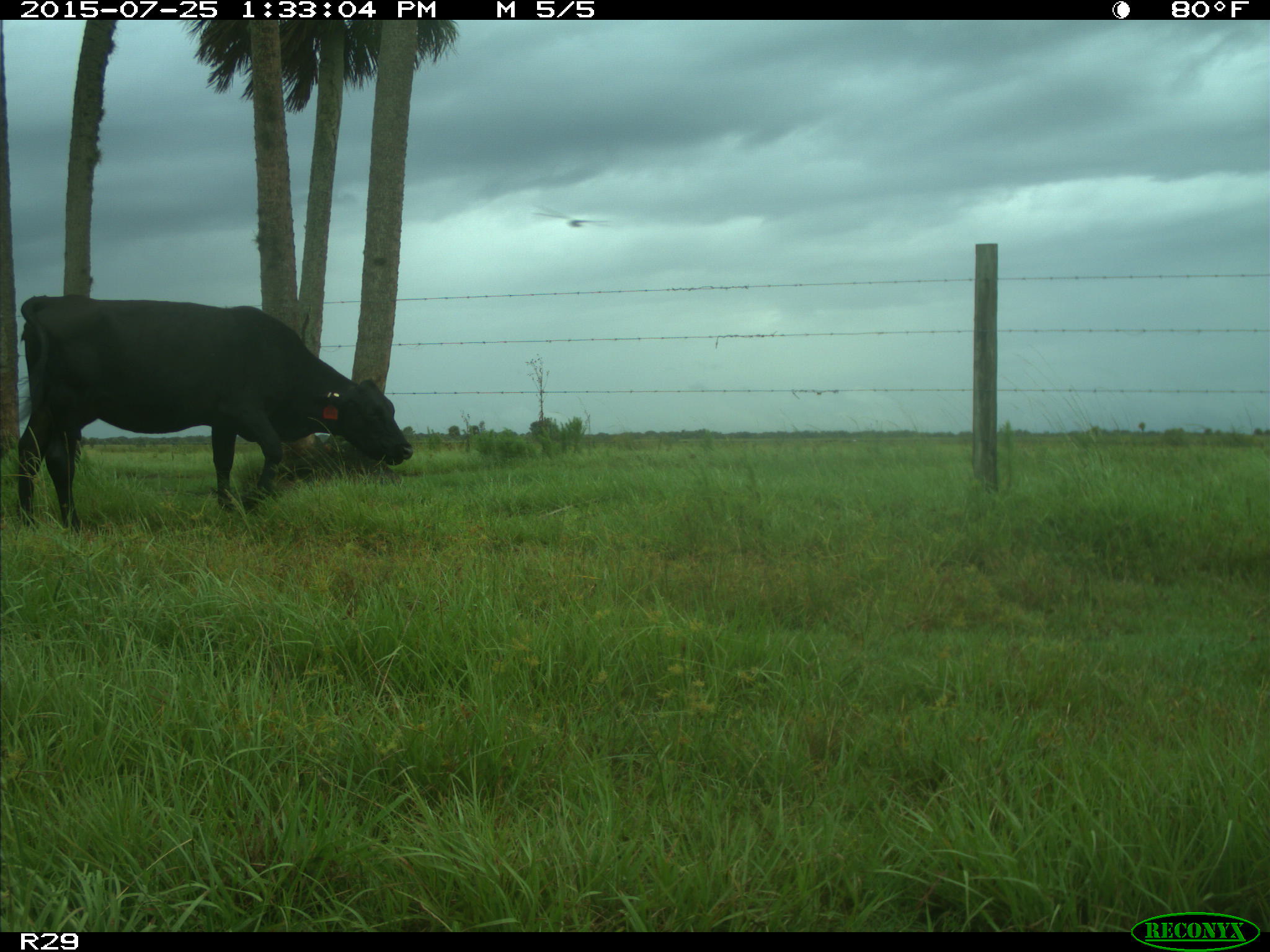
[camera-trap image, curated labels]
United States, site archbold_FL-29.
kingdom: Animalia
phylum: Chordata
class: Mammalia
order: Artiodactyla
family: Bovidae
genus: Bos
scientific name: Bos taurus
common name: domestic cow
Bos taurus (domestic cow).